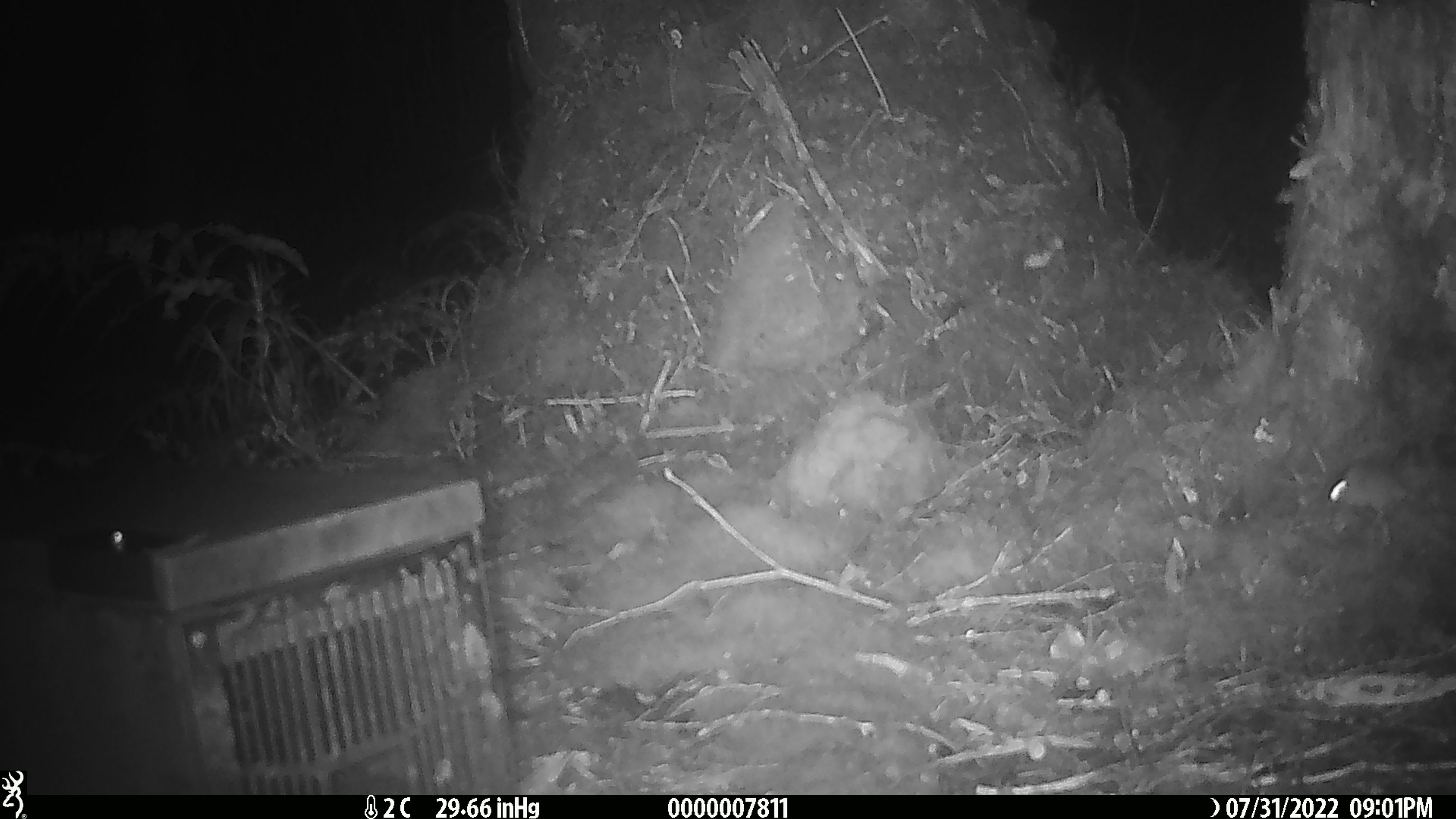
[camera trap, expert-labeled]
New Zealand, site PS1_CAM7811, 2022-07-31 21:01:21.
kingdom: Animalia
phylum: Chordata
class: Mammalia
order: Rodentia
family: Muridae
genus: Mus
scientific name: Mus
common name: mouse